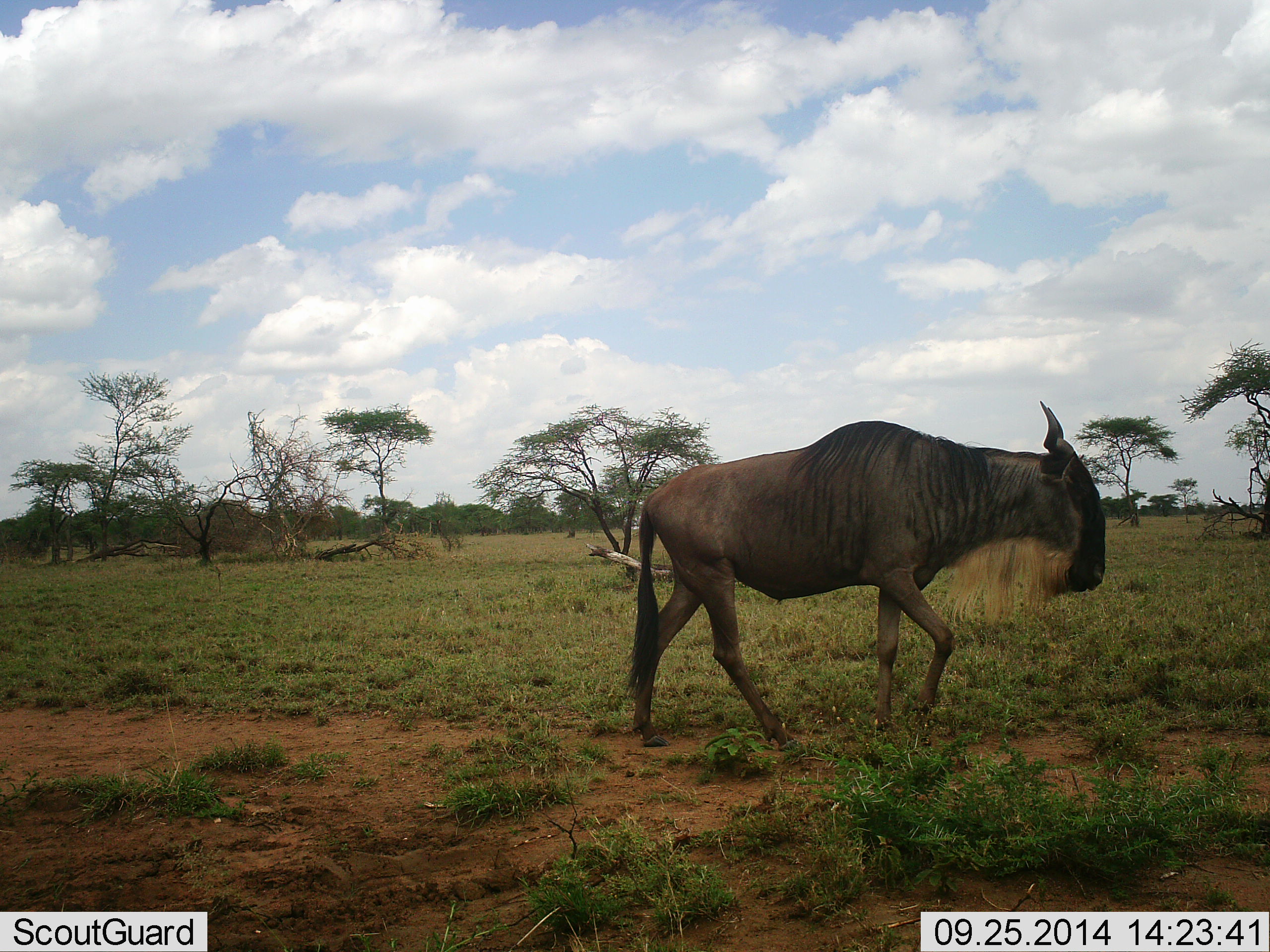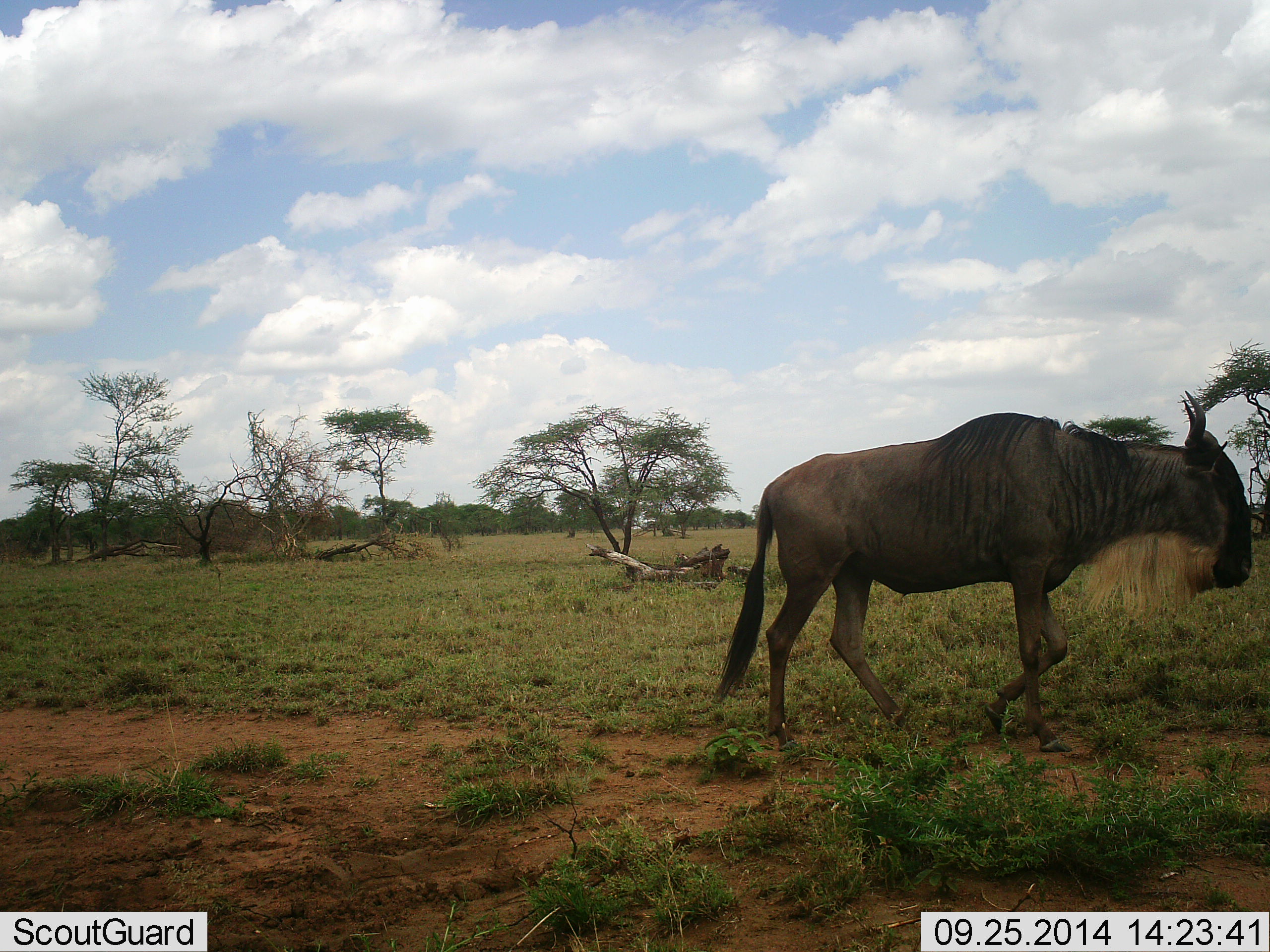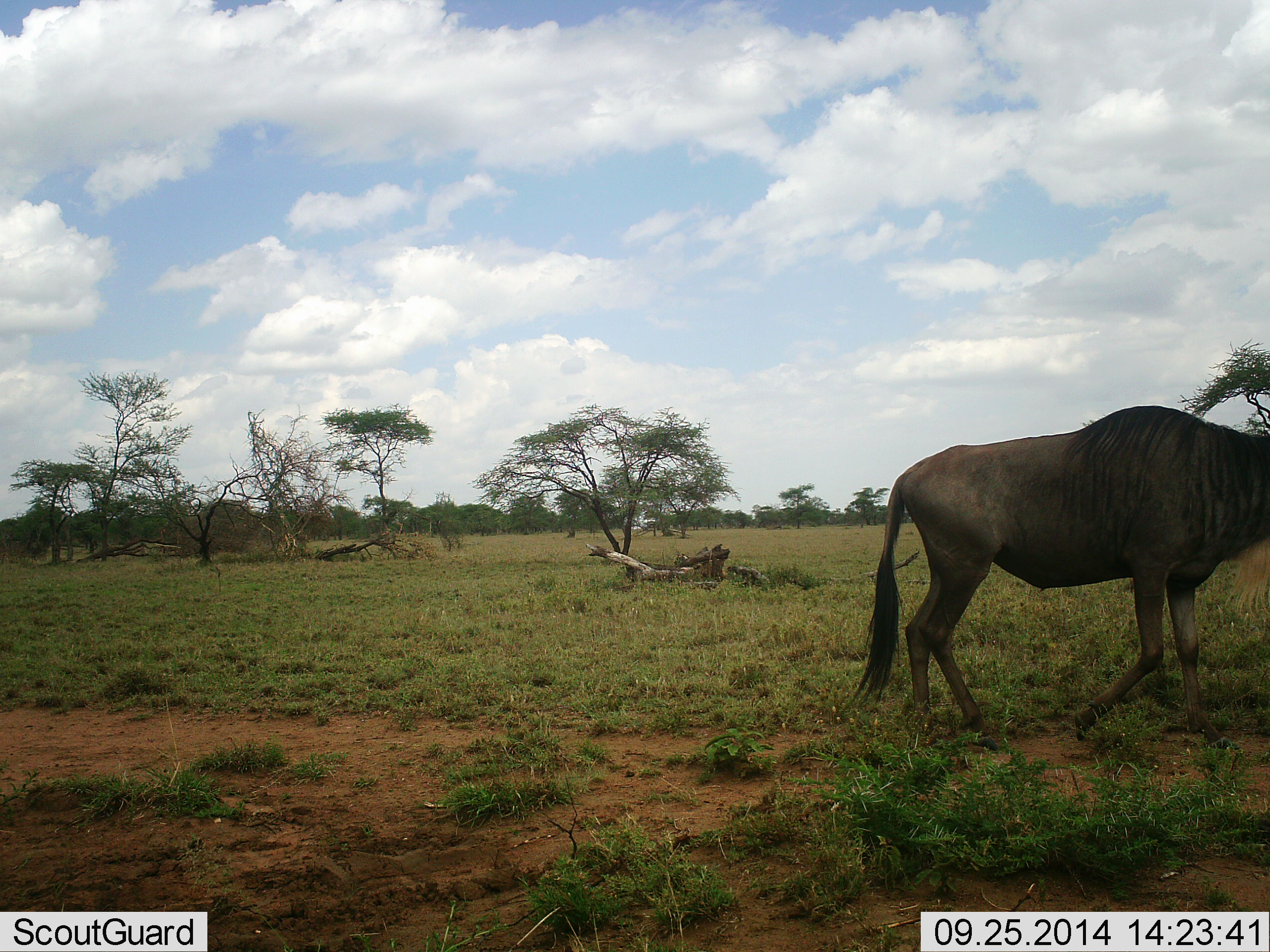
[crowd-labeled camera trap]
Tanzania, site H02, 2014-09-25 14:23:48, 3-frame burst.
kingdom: Animalia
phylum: Chordata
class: Mammalia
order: Artiodactyla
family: Bovidae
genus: Connochaetes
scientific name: Connochaetes taurinus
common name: blue wildebeest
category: wildebeest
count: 1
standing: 10%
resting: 0%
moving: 100%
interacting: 0%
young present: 0%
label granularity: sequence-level